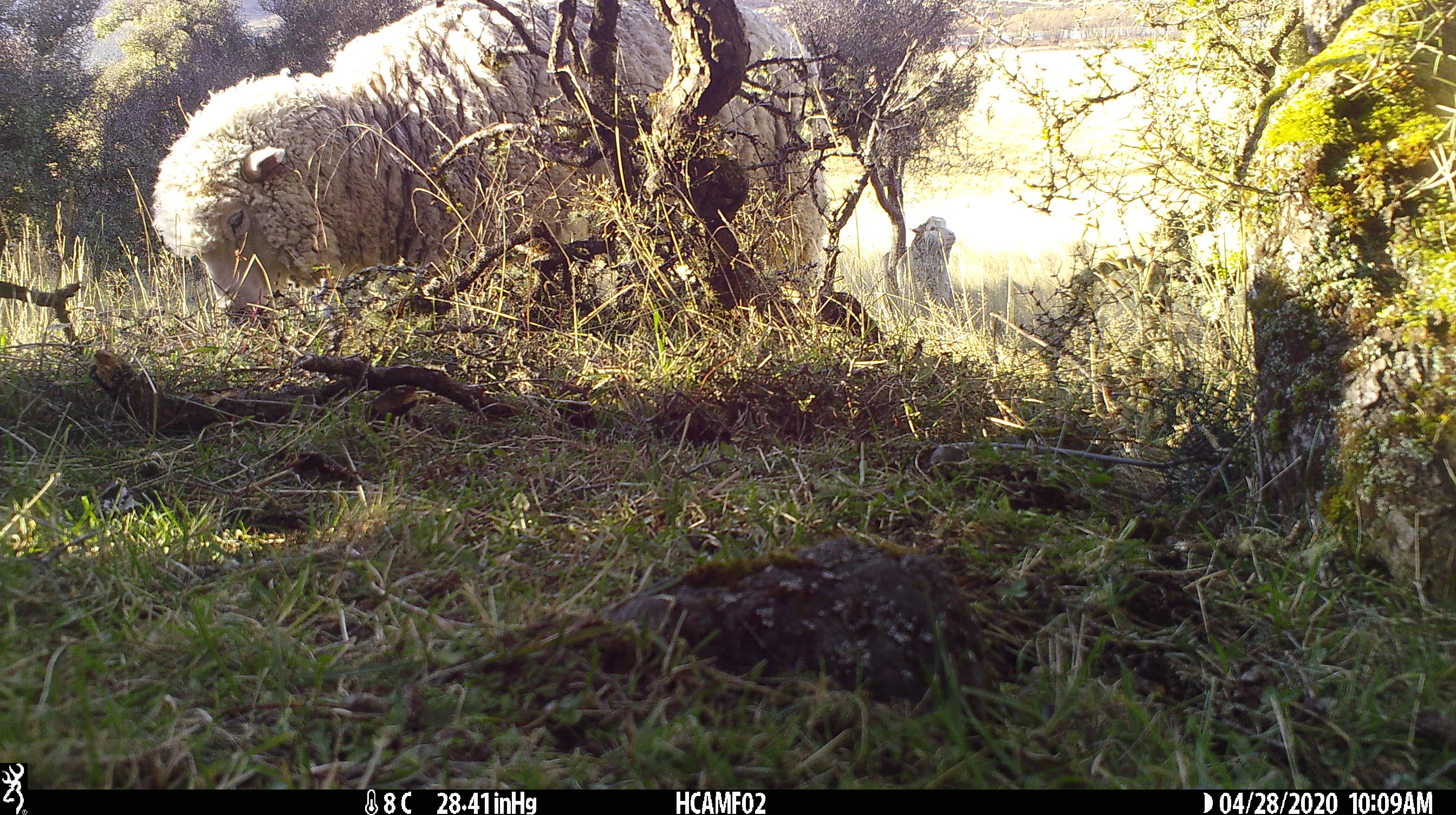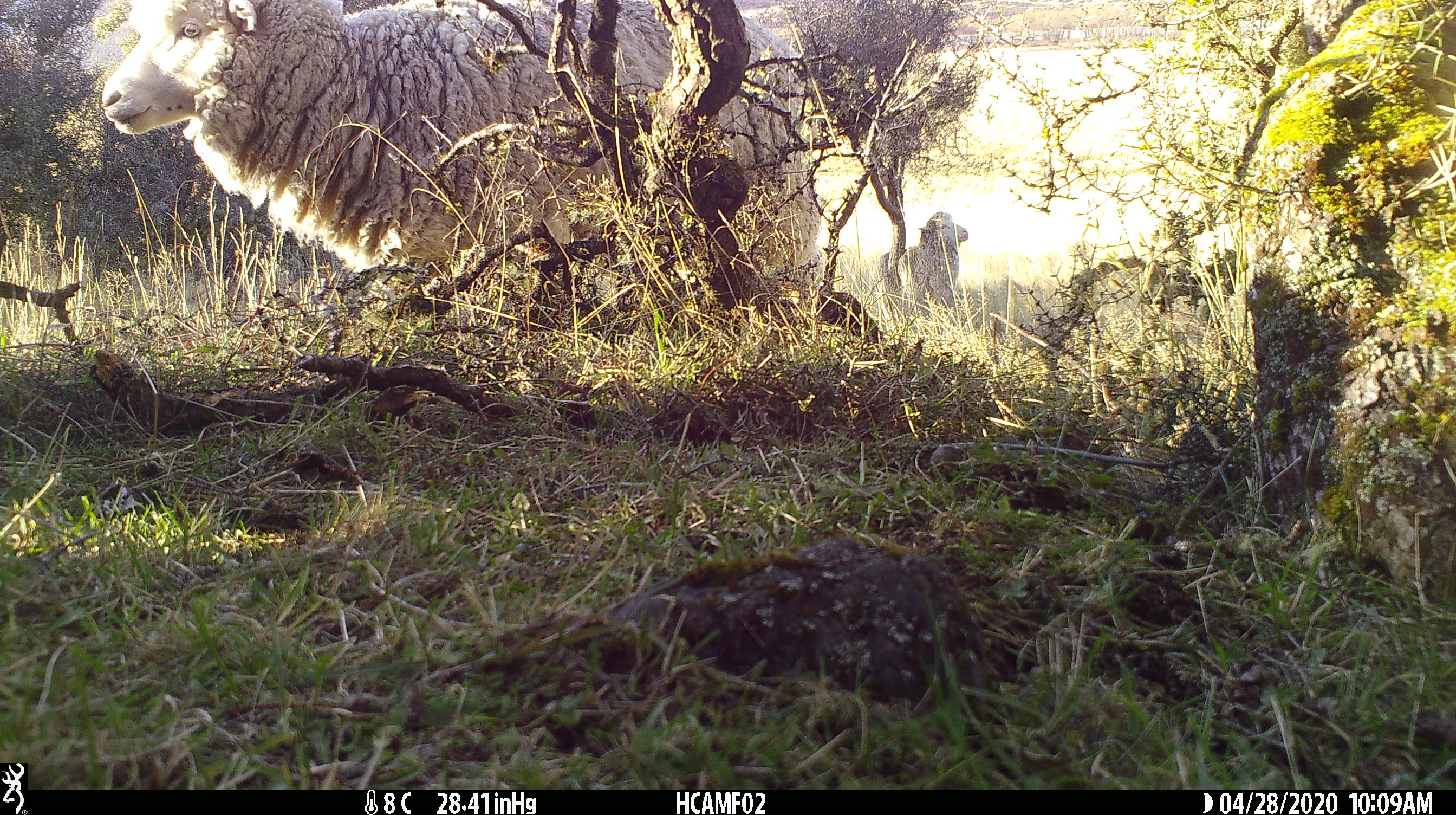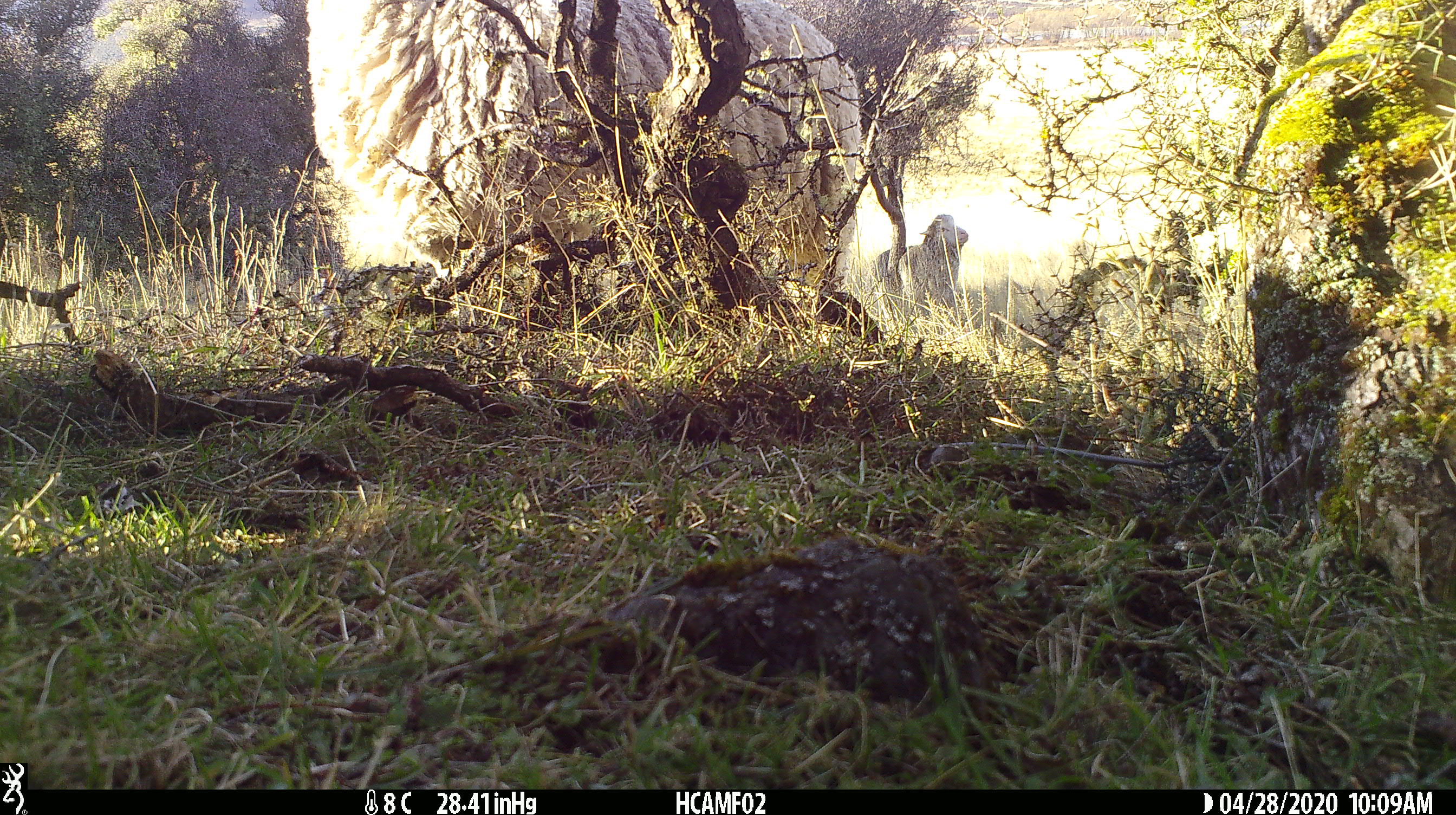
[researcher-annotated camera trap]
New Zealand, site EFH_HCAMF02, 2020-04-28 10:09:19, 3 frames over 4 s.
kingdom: Animalia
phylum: Chordata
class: Mammalia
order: Artiodactyla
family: Bovidae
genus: Ovis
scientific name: Ovis aries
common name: domestic sheep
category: sheep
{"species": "sheep (domestic sheep) (Ovis aries)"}